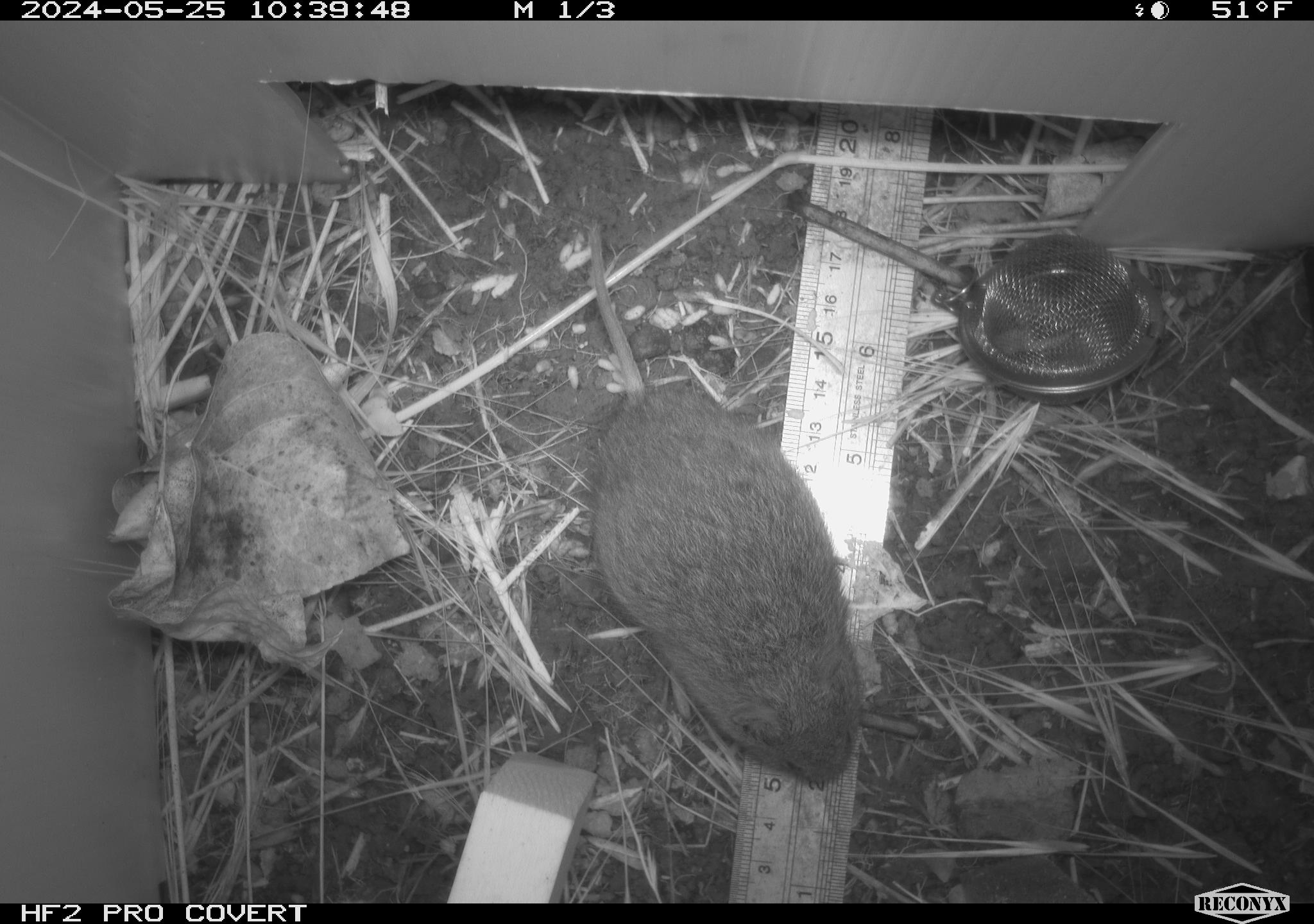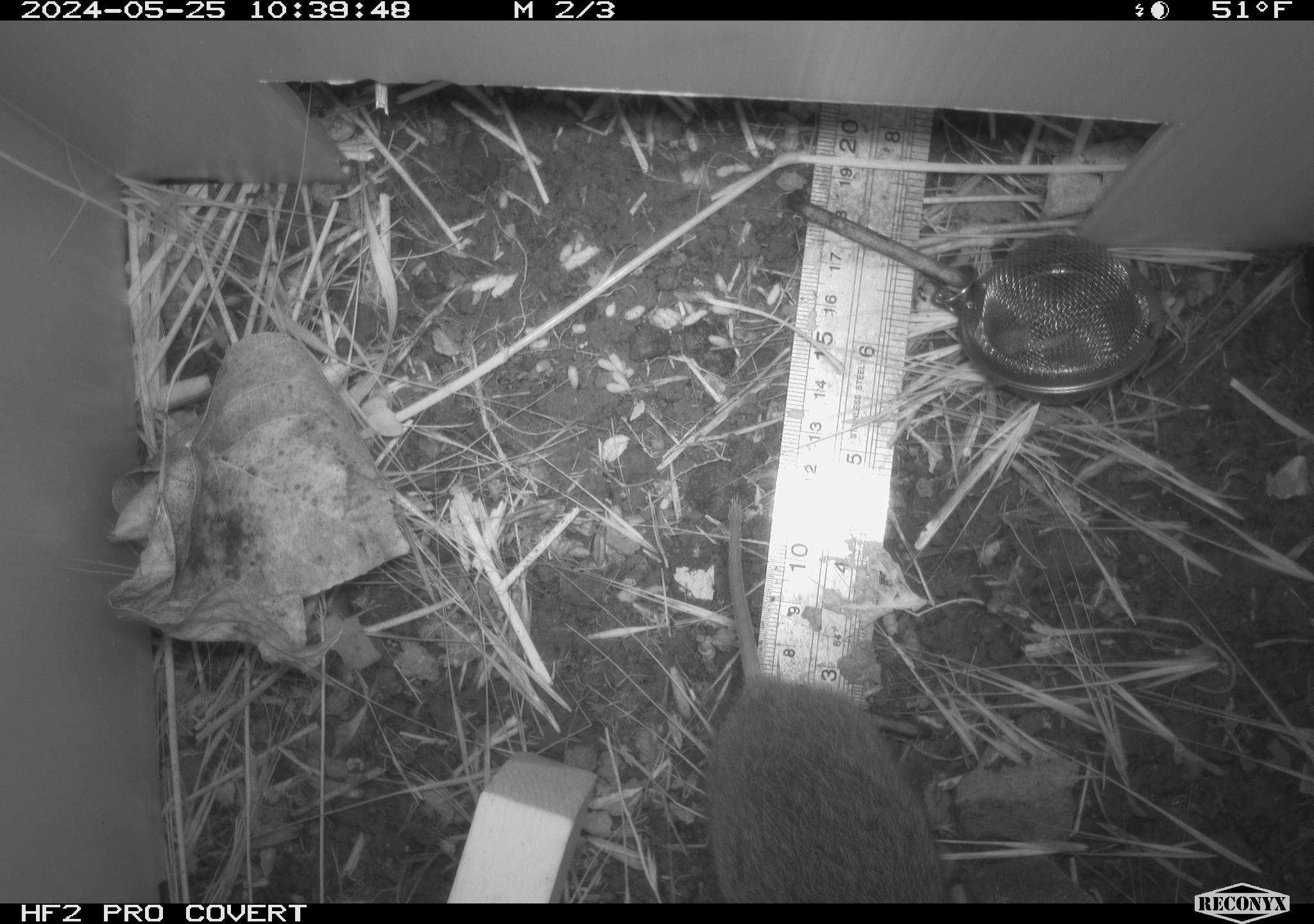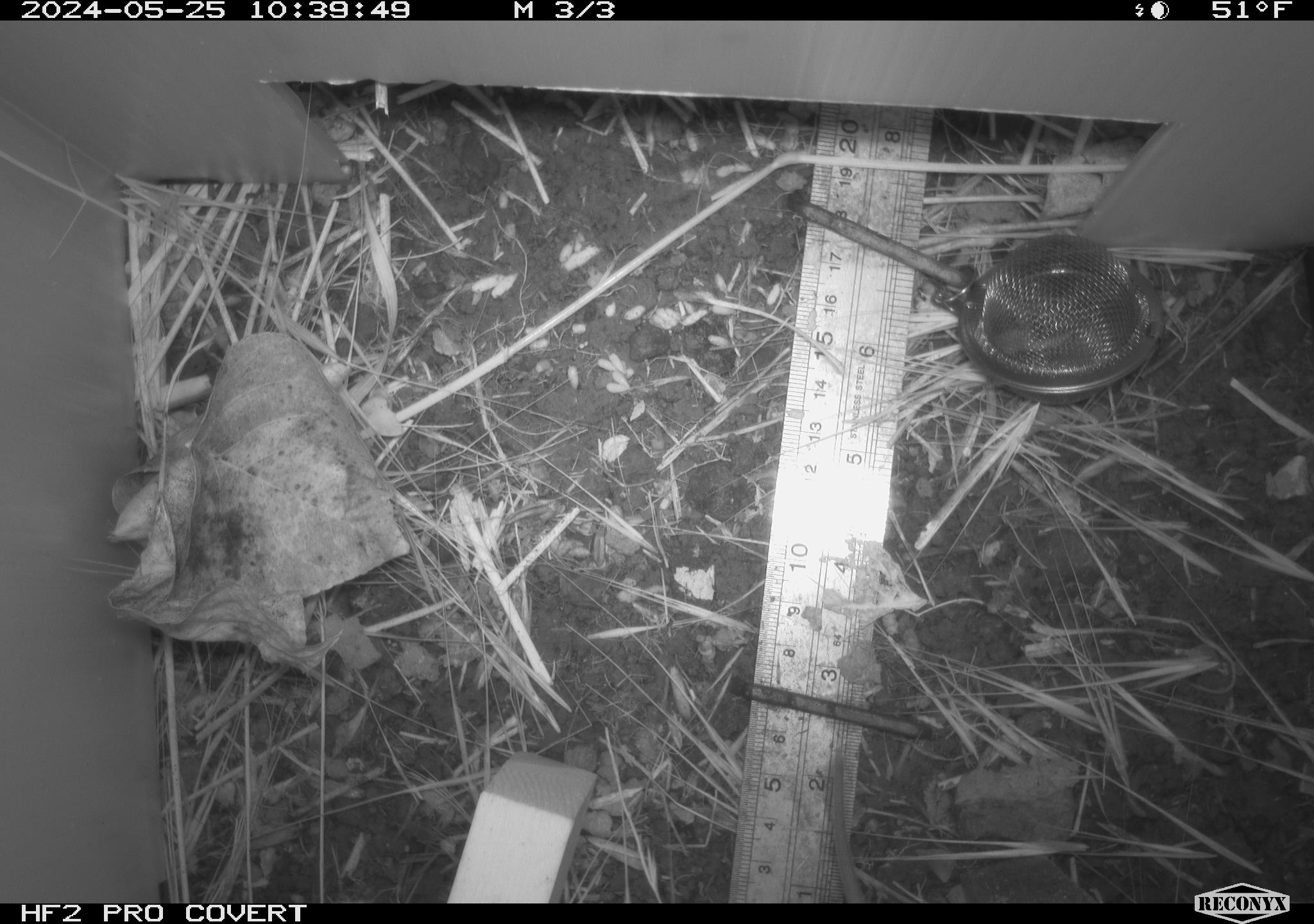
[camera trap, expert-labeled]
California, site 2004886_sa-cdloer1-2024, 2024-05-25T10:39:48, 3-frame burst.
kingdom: Animalia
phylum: Chordata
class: Mammalia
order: Rodentia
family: Cricetidae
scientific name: Arvicolinae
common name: voles, lemmings, and muskrats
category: arvicolinae subfamily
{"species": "arvicolinae subfamily (voles, lemmings, and muskrats) (Arvicolinae)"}